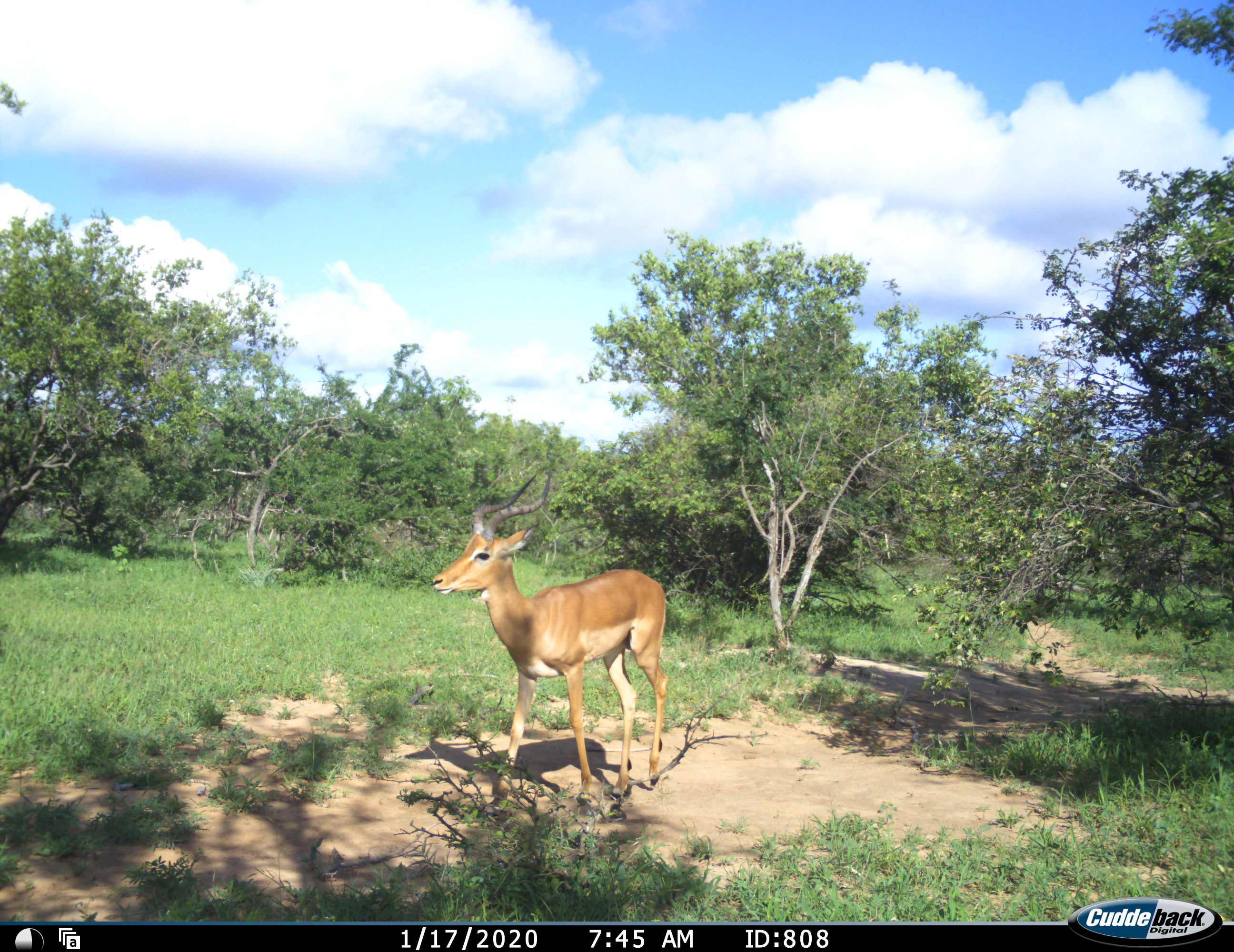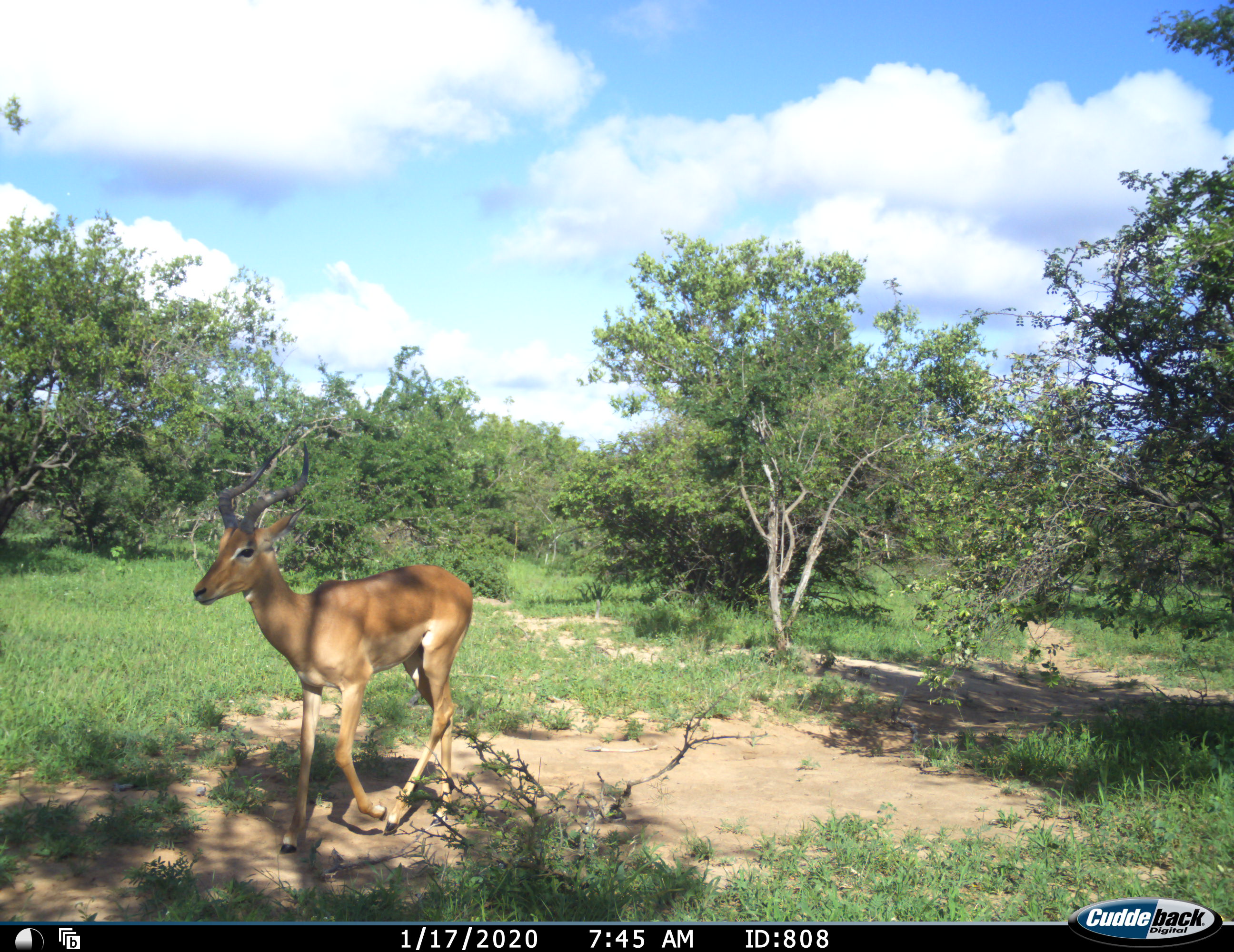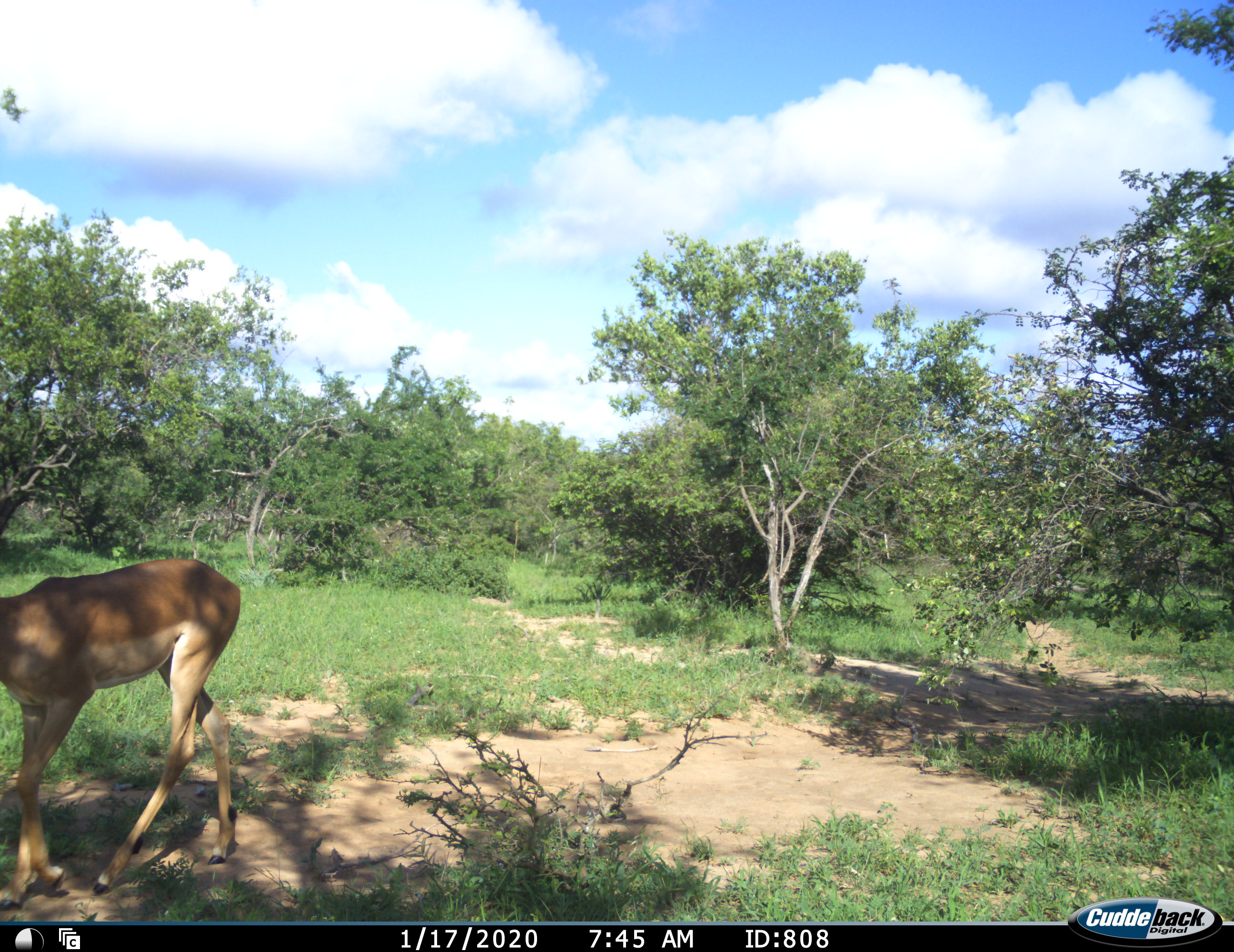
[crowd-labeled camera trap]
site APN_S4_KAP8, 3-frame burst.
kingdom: Animalia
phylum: Chordata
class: Mammalia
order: Artiodactyla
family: Bovidae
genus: Aepyceros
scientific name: Aepyceros melampus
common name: impala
Impala (Aepyceros melampus), count 1. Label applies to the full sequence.